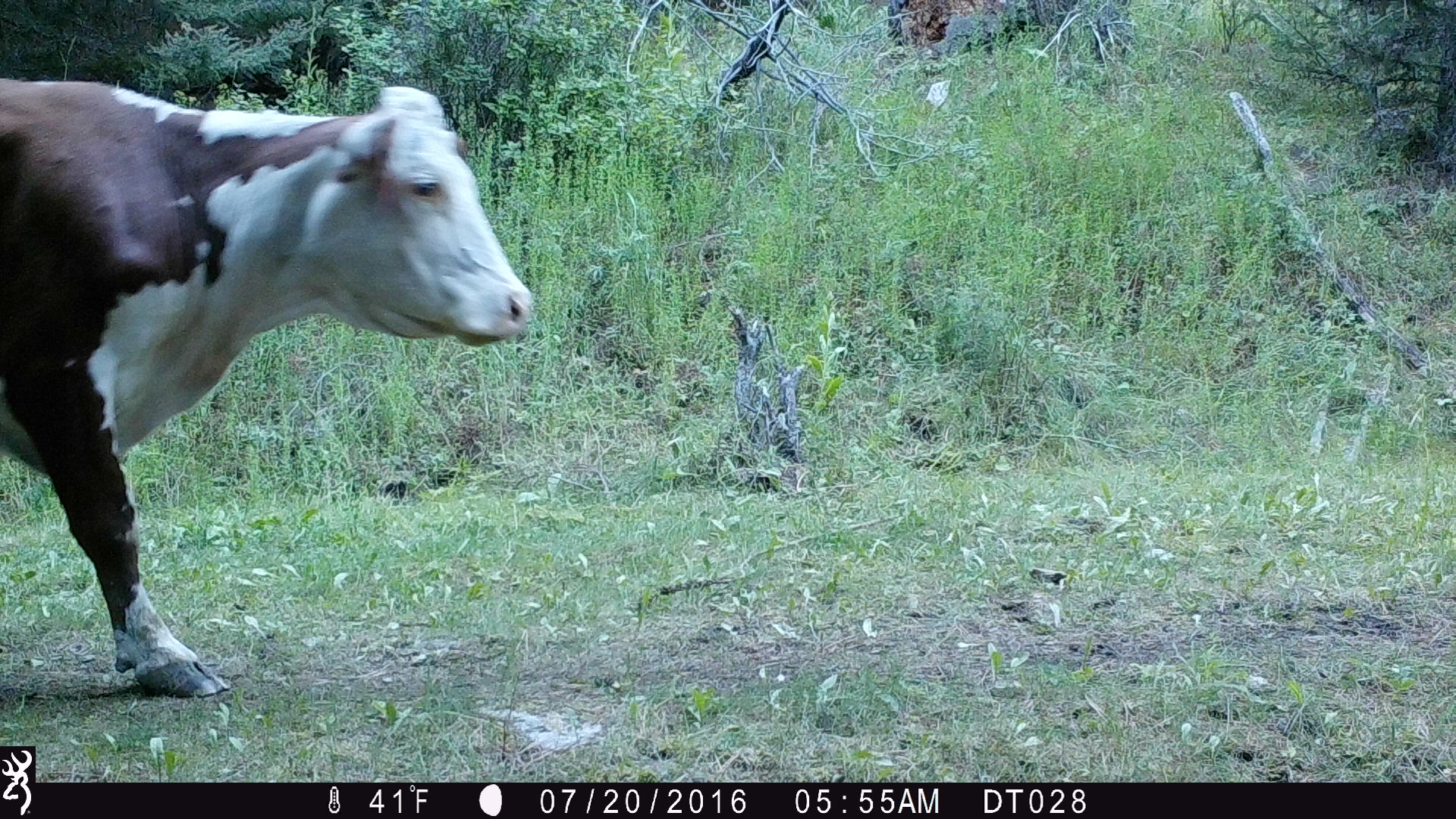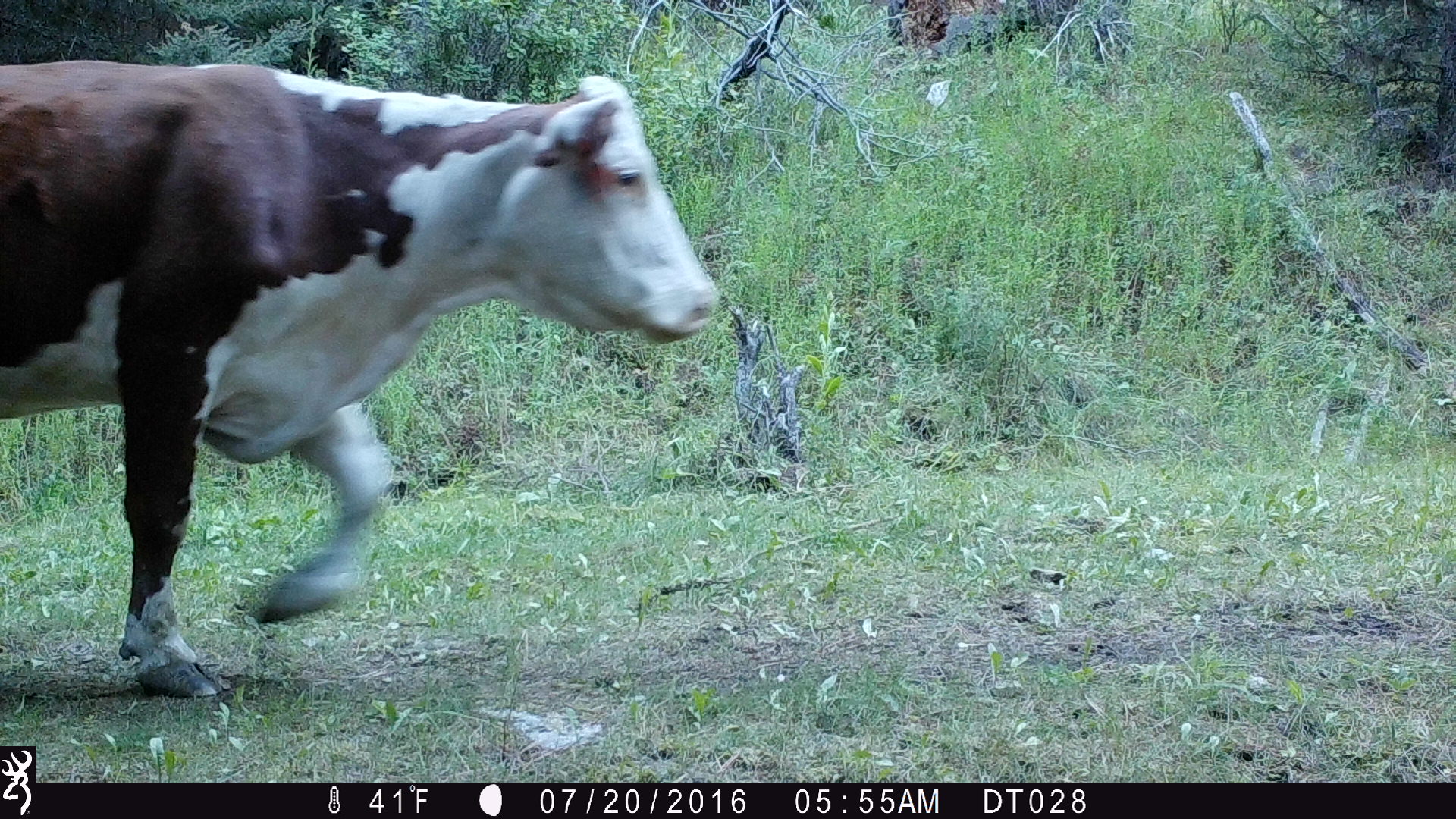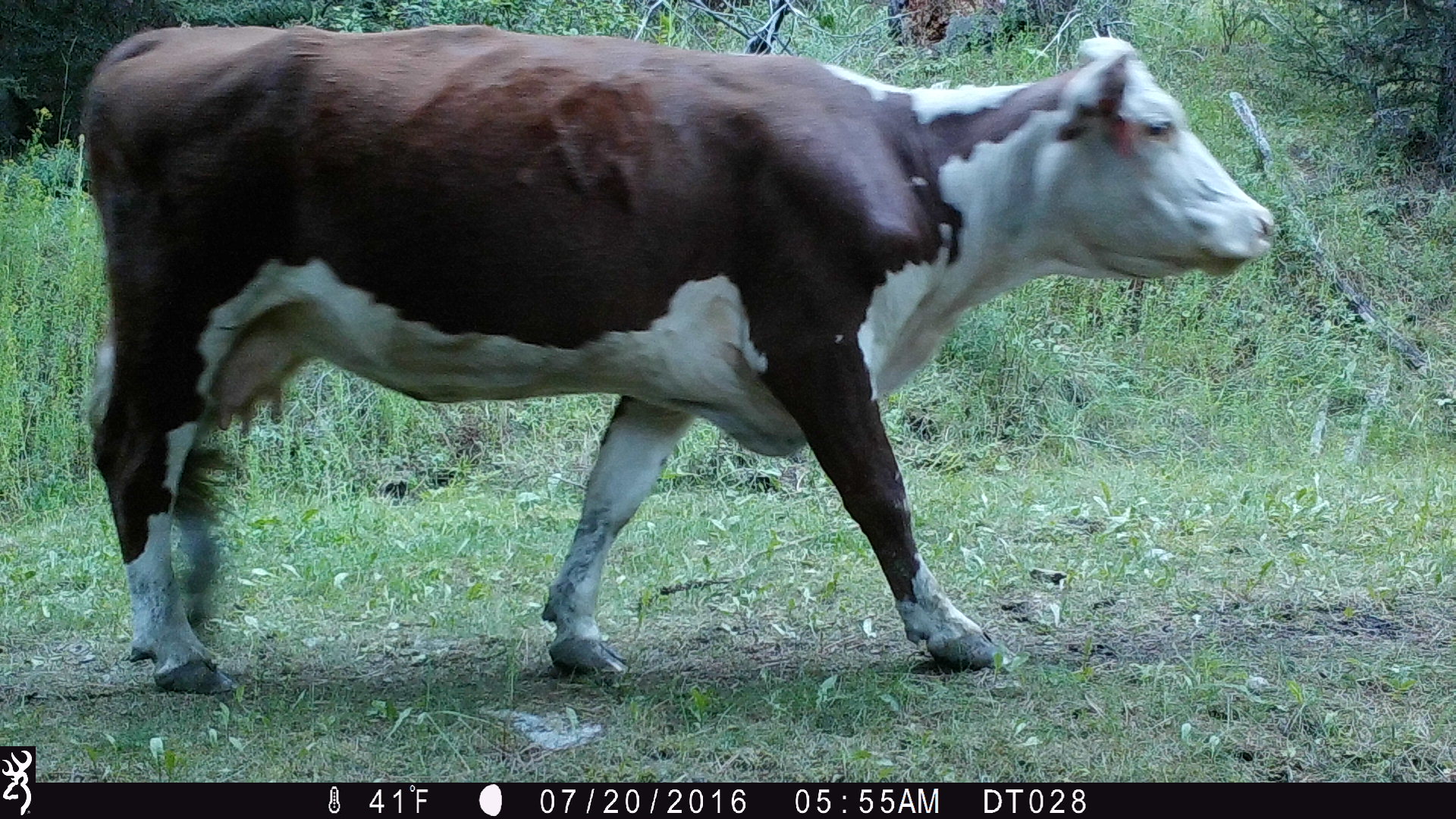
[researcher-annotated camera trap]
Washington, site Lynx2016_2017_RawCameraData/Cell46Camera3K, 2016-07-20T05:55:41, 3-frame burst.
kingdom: Animalia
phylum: Chordata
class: Mammalia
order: Artiodactyla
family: Bovidae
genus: Bos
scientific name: Bos taurus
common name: domestic cattle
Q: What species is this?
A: Domestic cattle (Bos taurus).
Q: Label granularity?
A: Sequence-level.